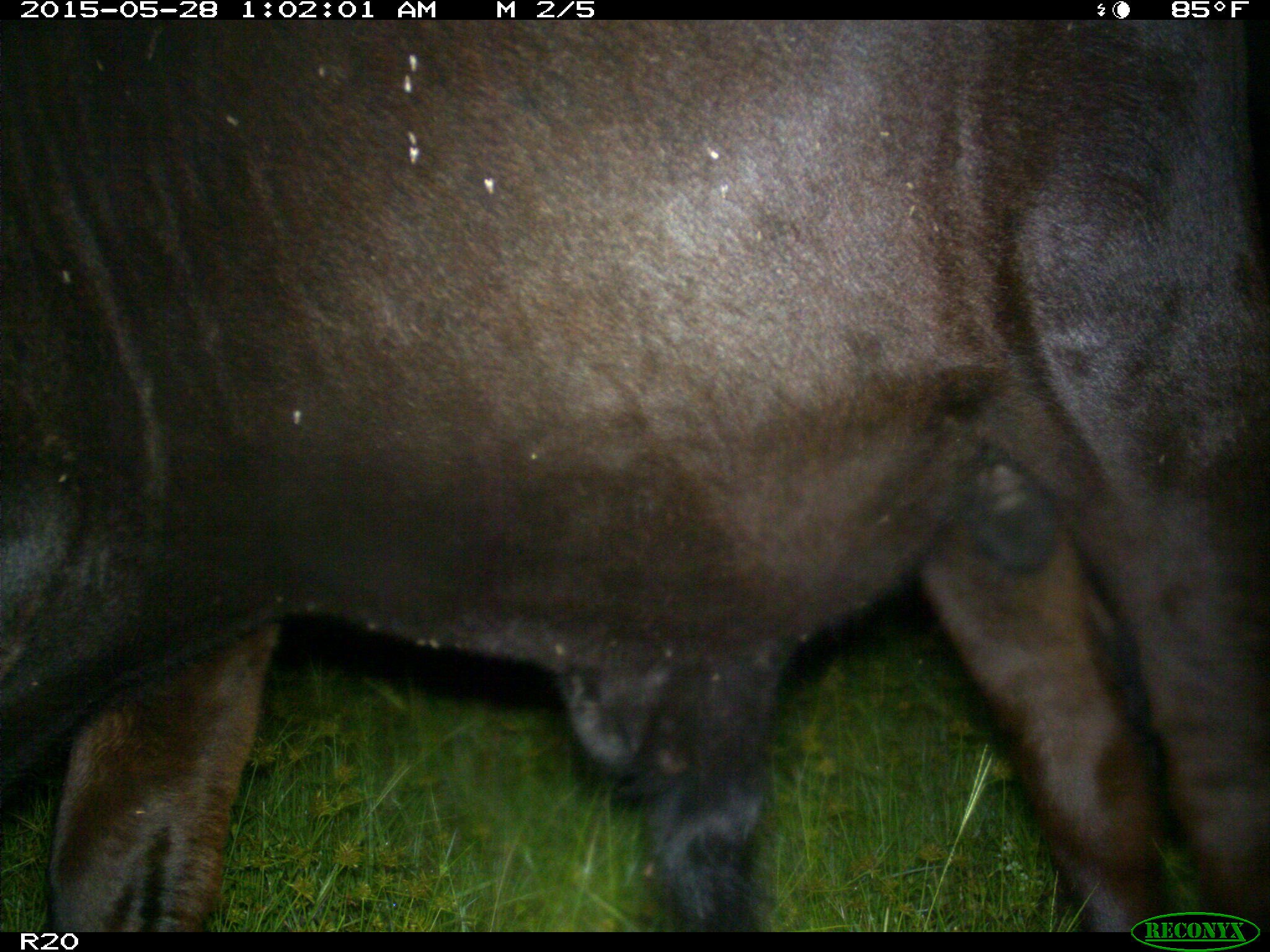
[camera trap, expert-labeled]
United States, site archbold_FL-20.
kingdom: Animalia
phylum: Chordata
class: Mammalia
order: Artiodactyla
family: Bovidae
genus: Bos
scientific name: Bos taurus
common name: domestic cow